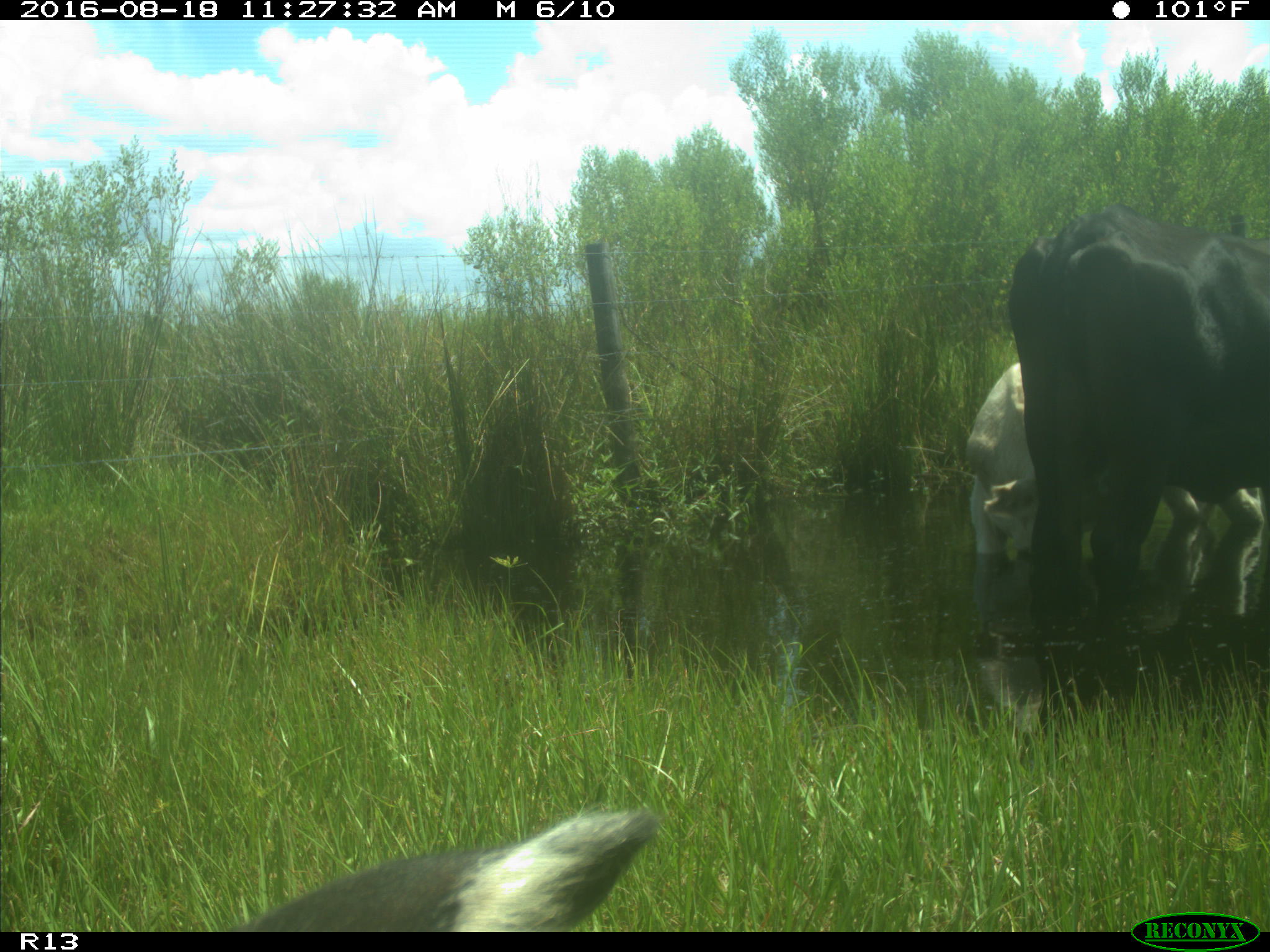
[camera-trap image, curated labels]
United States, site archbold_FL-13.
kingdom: Animalia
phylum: Chordata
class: Mammalia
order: Artiodactyla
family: Bovidae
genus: Bos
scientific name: Bos taurus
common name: domestic cow